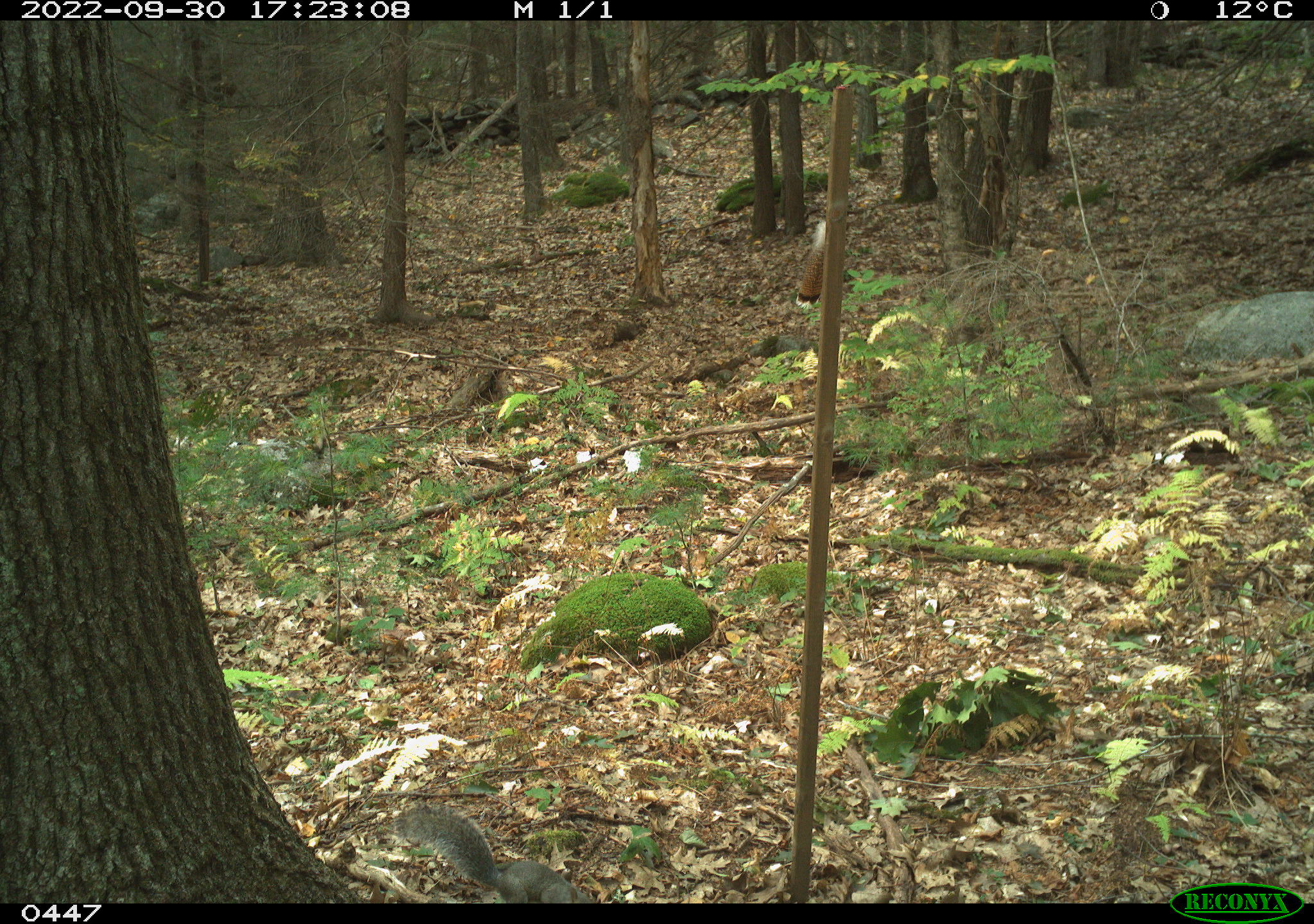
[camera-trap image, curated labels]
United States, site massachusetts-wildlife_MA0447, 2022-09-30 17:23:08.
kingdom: Animalia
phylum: Chordata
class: Mammalia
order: Rodentia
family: Sciuridae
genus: Sciurus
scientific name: Sciurus carolinensis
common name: gray squirrel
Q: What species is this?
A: Gray squirrel (Sciurus carolinensis).